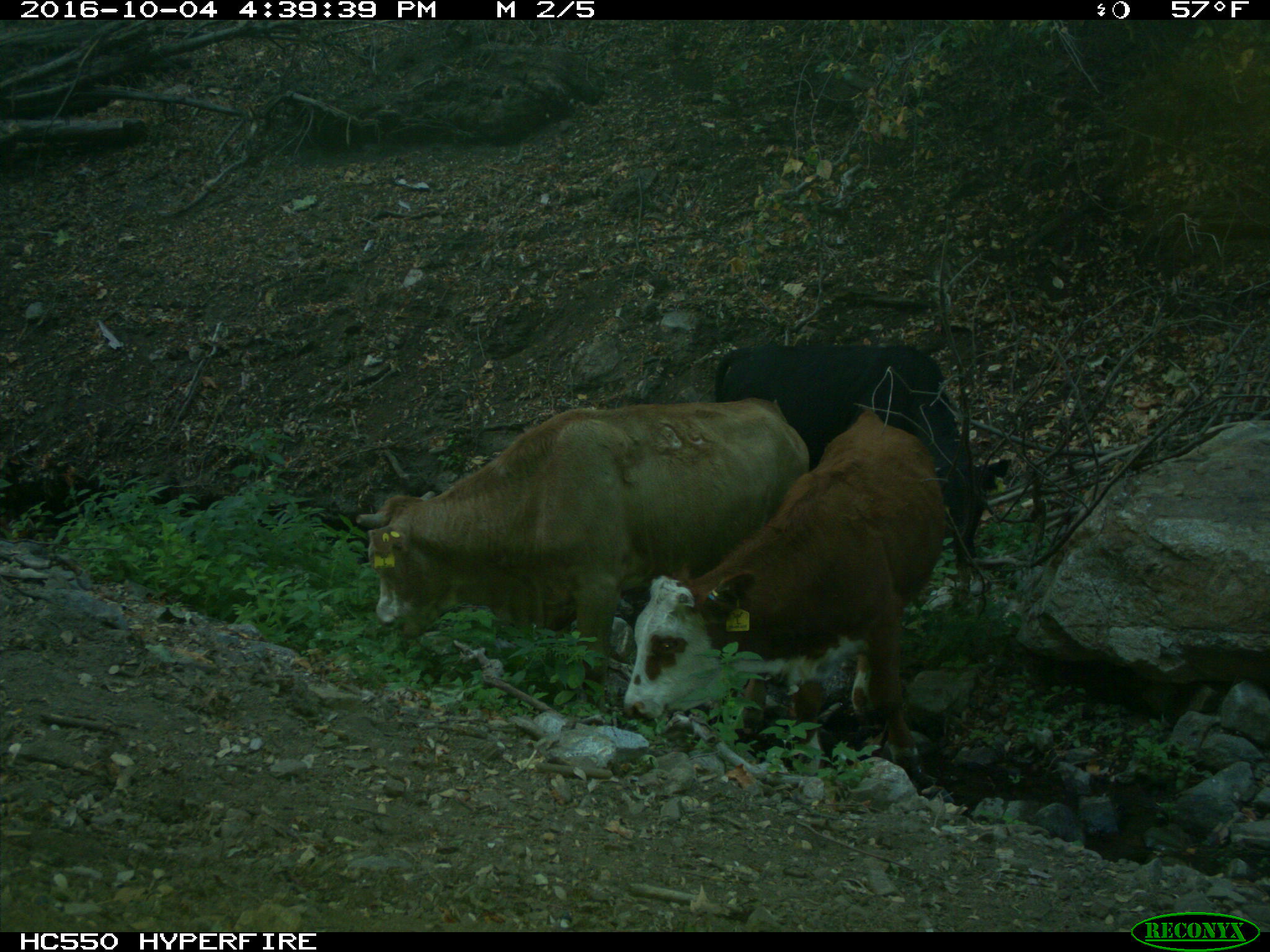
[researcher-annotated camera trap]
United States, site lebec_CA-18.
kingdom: Animalia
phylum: Chordata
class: Mammalia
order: Artiodactyla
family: Bovidae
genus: Bos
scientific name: Bos taurus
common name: domestic cow